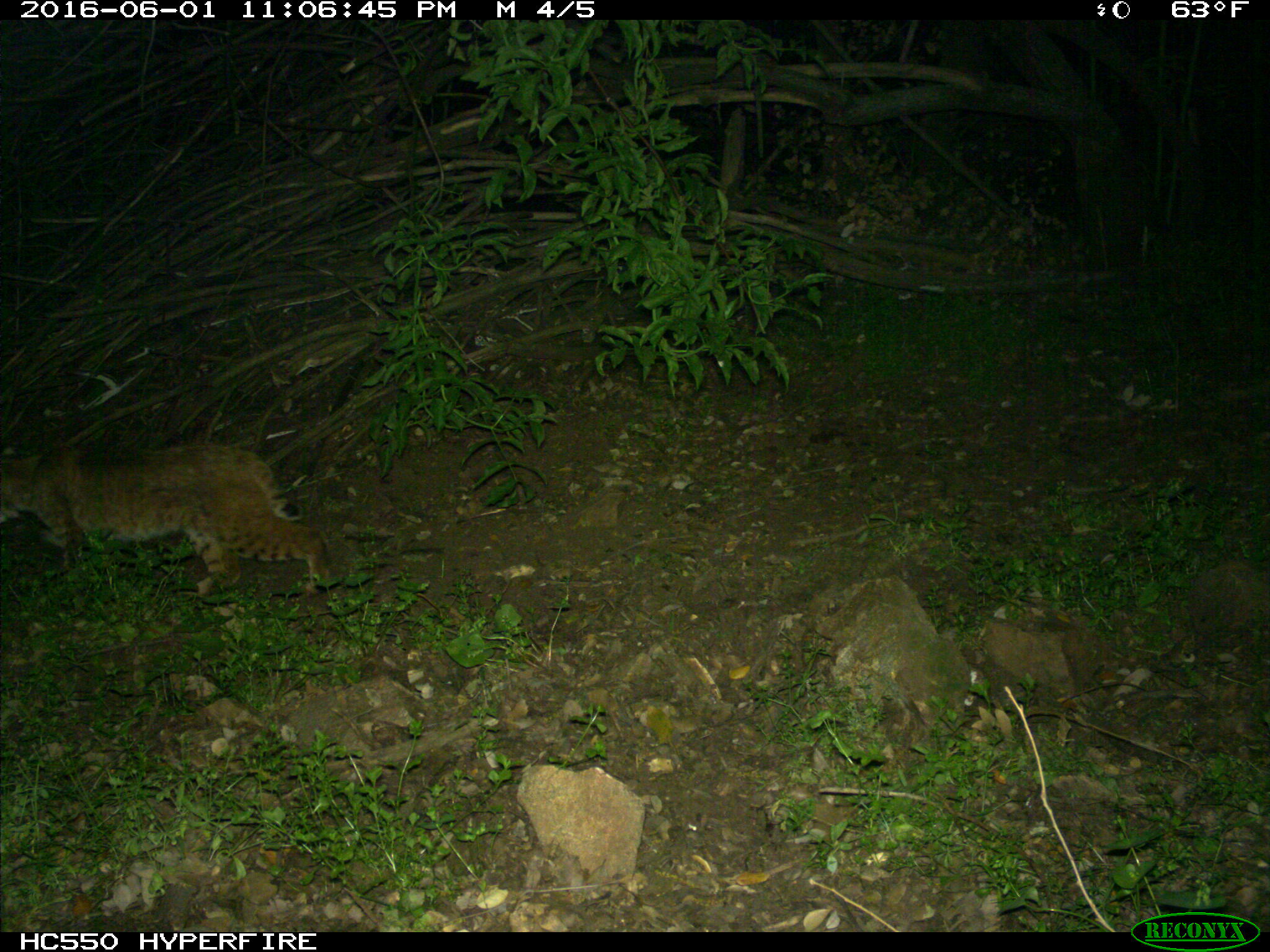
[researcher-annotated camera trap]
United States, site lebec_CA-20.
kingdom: Animalia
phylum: Chordata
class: Mammalia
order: Carnivora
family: Felidae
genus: Lynx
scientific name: Lynx rufus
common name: bobcat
Lynx rufus (bobcat).